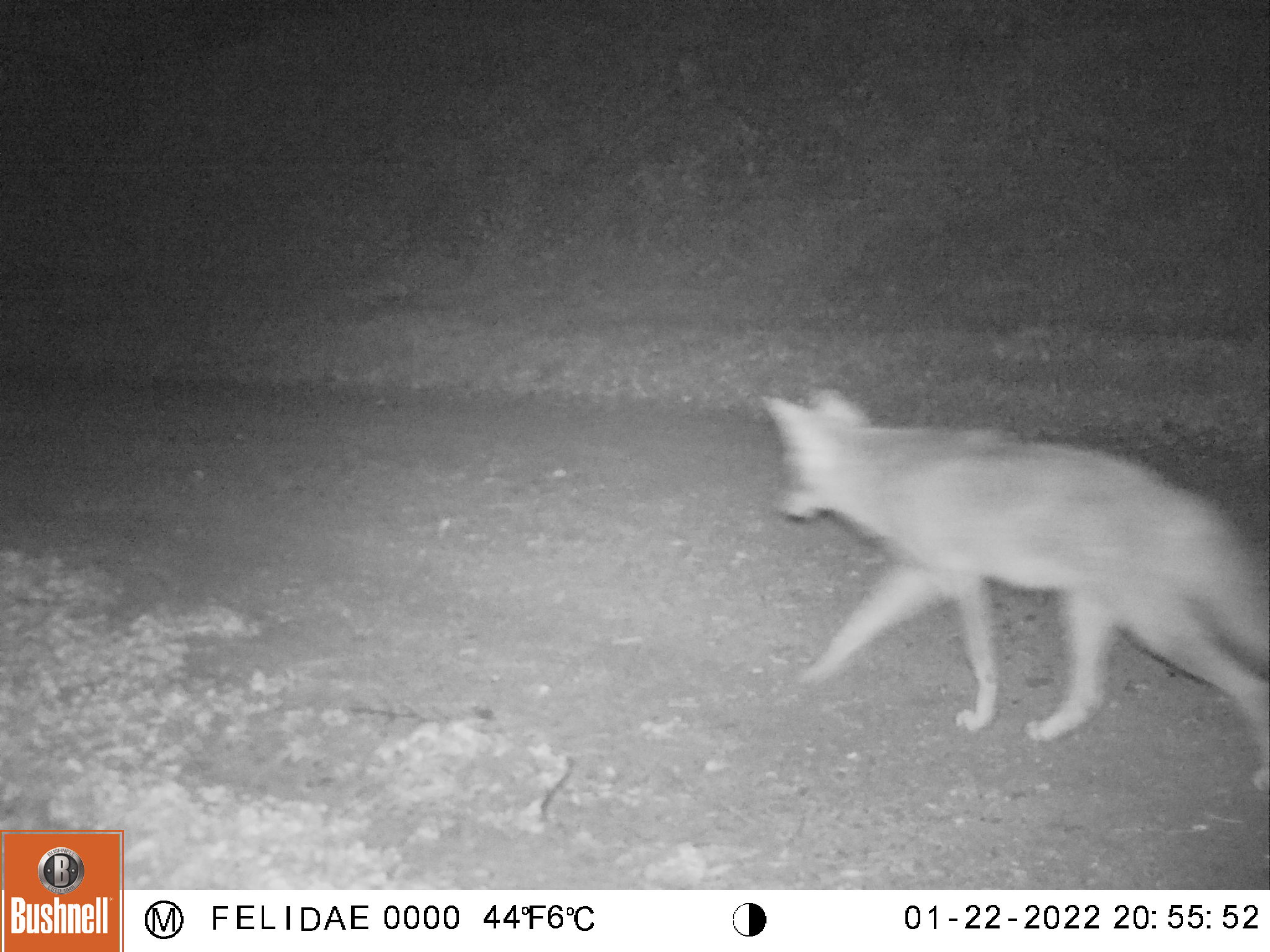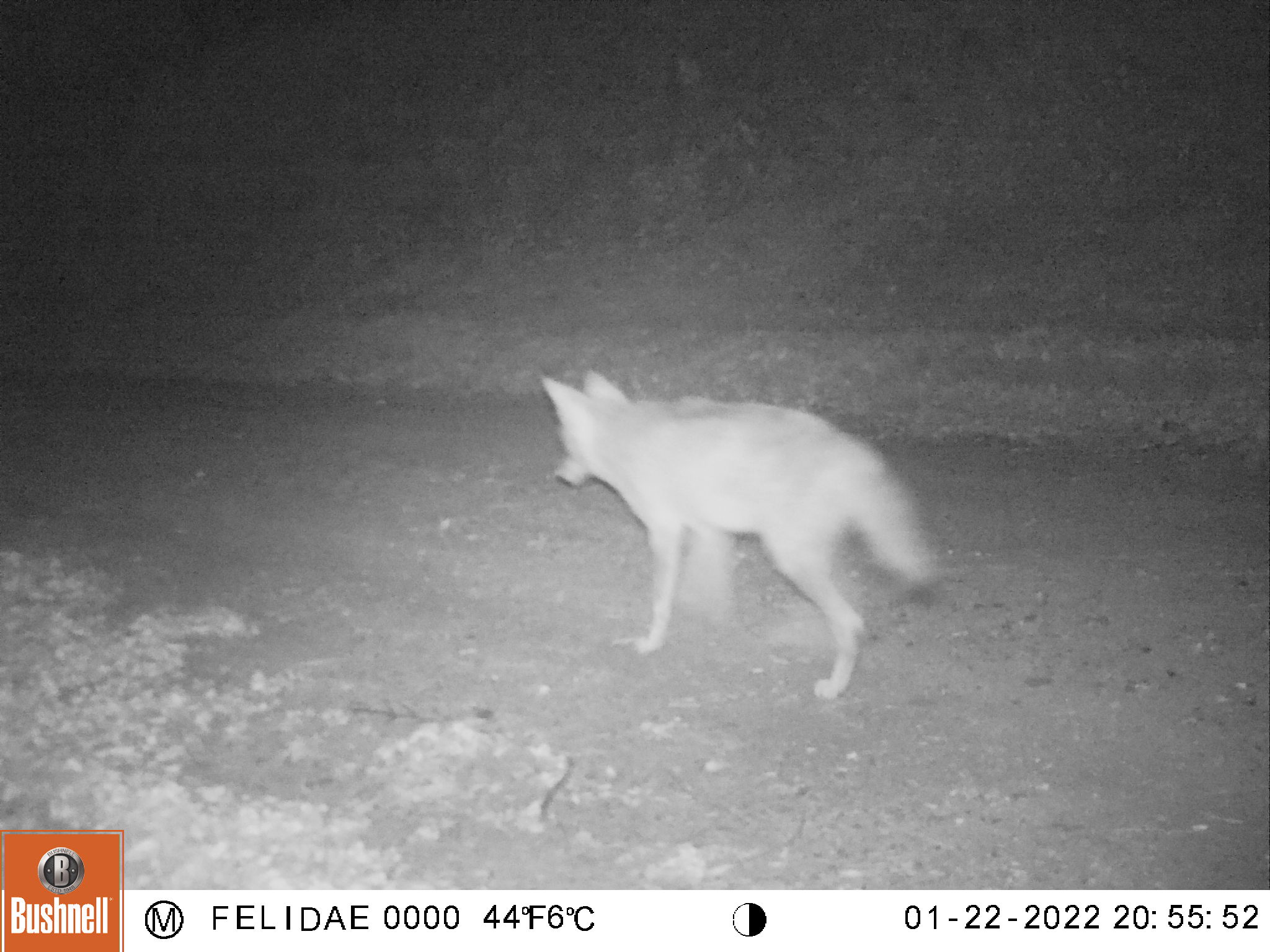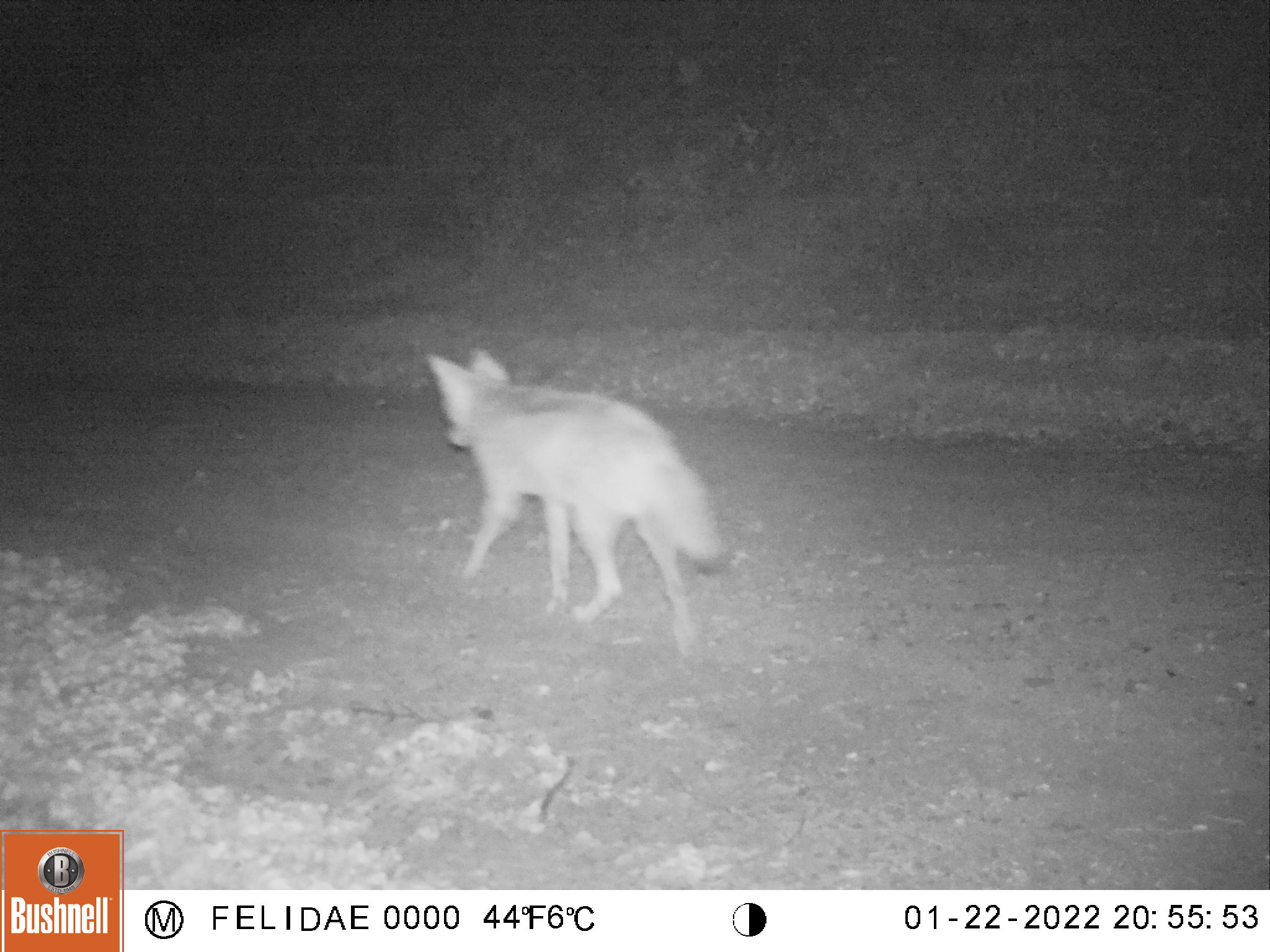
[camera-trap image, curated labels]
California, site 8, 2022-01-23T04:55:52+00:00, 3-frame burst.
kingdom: Animalia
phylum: Chordata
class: Mammalia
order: Carnivora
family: Canidae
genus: Canis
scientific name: Canis latrans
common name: coyote